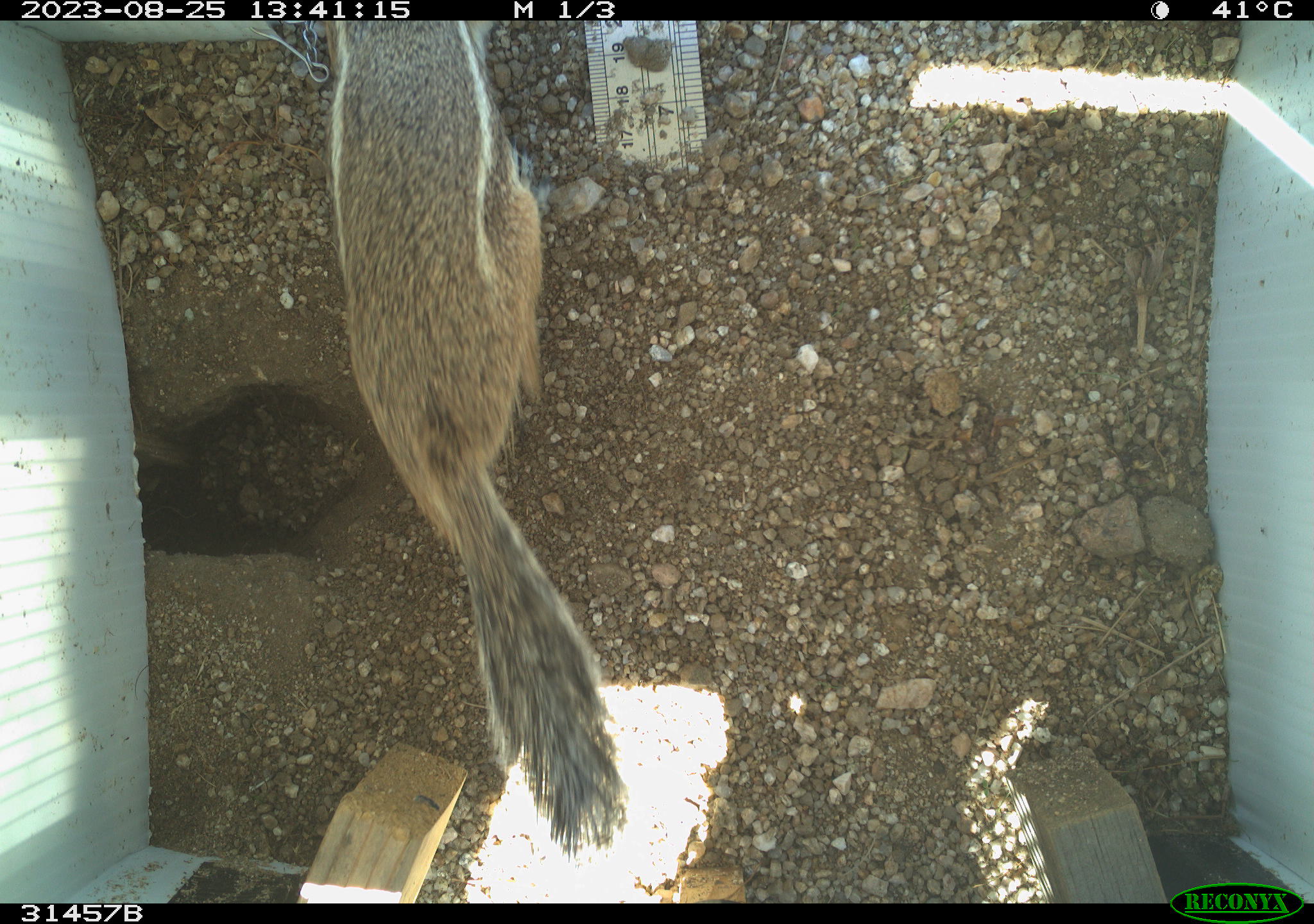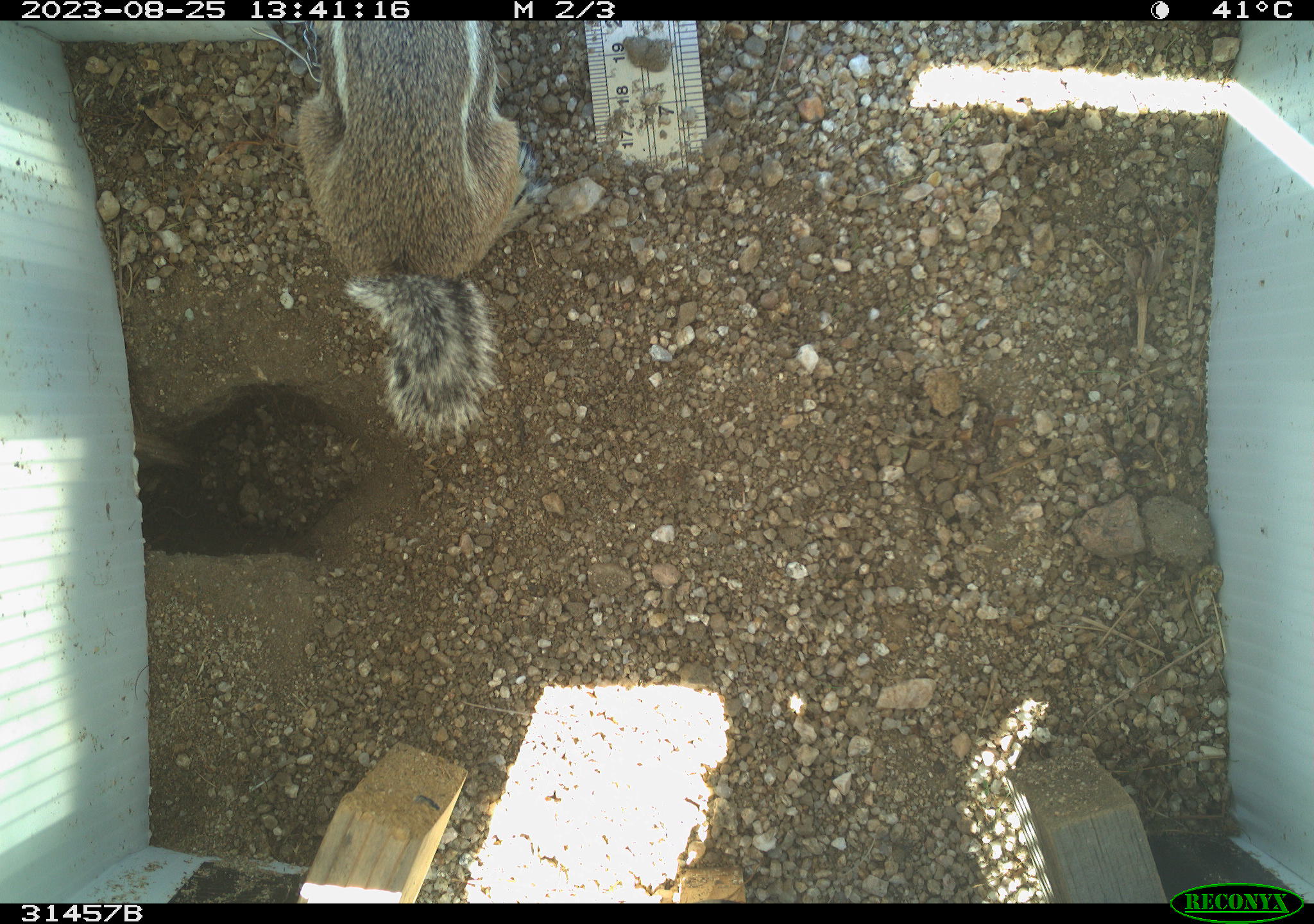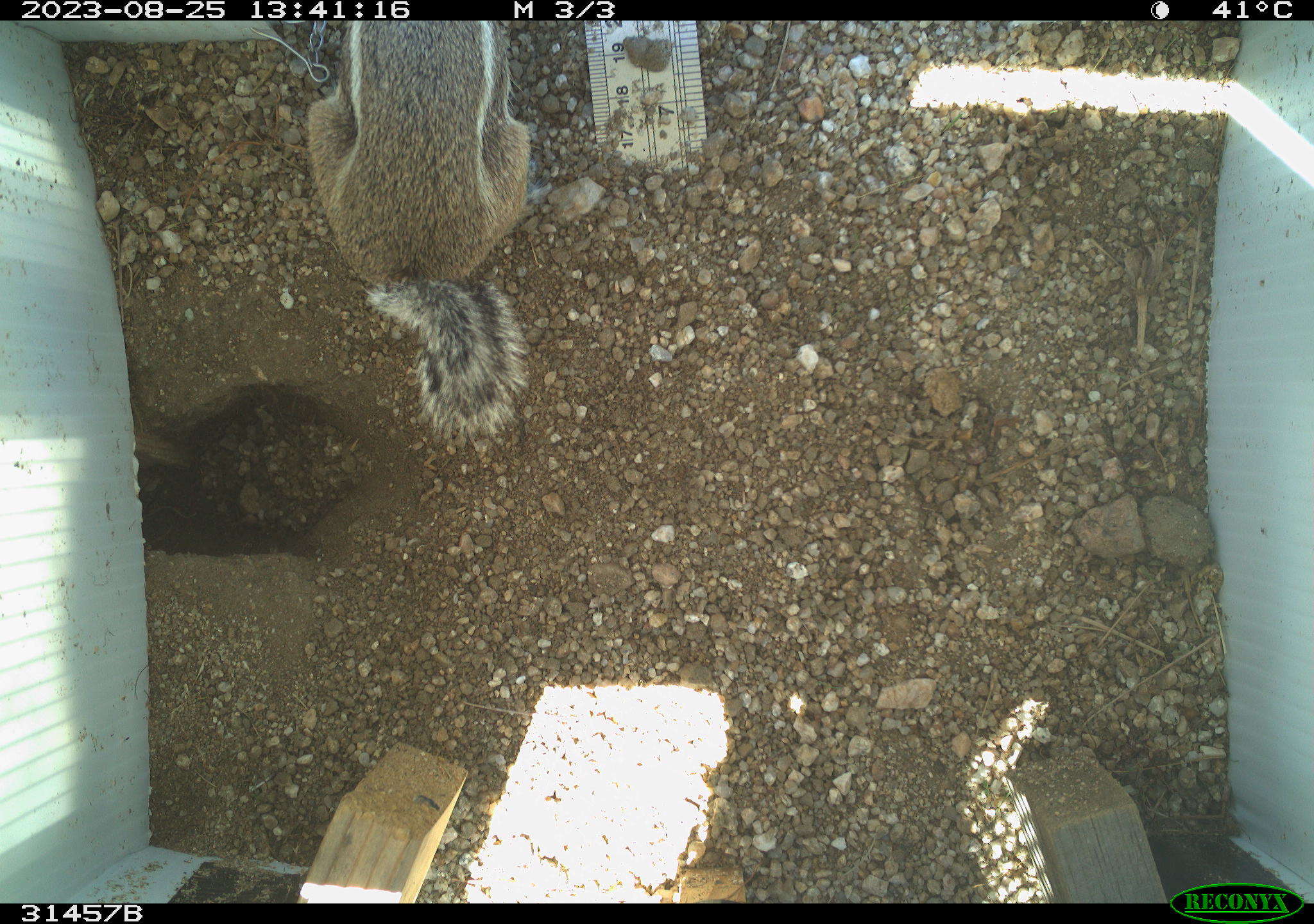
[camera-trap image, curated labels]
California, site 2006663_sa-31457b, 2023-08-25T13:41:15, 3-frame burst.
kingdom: Animalia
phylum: Chordata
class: Mammalia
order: Rodentia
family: Sciuridae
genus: Ammospermophilus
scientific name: Ammospermophilus leucurus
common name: white-tailed antelope squirrel